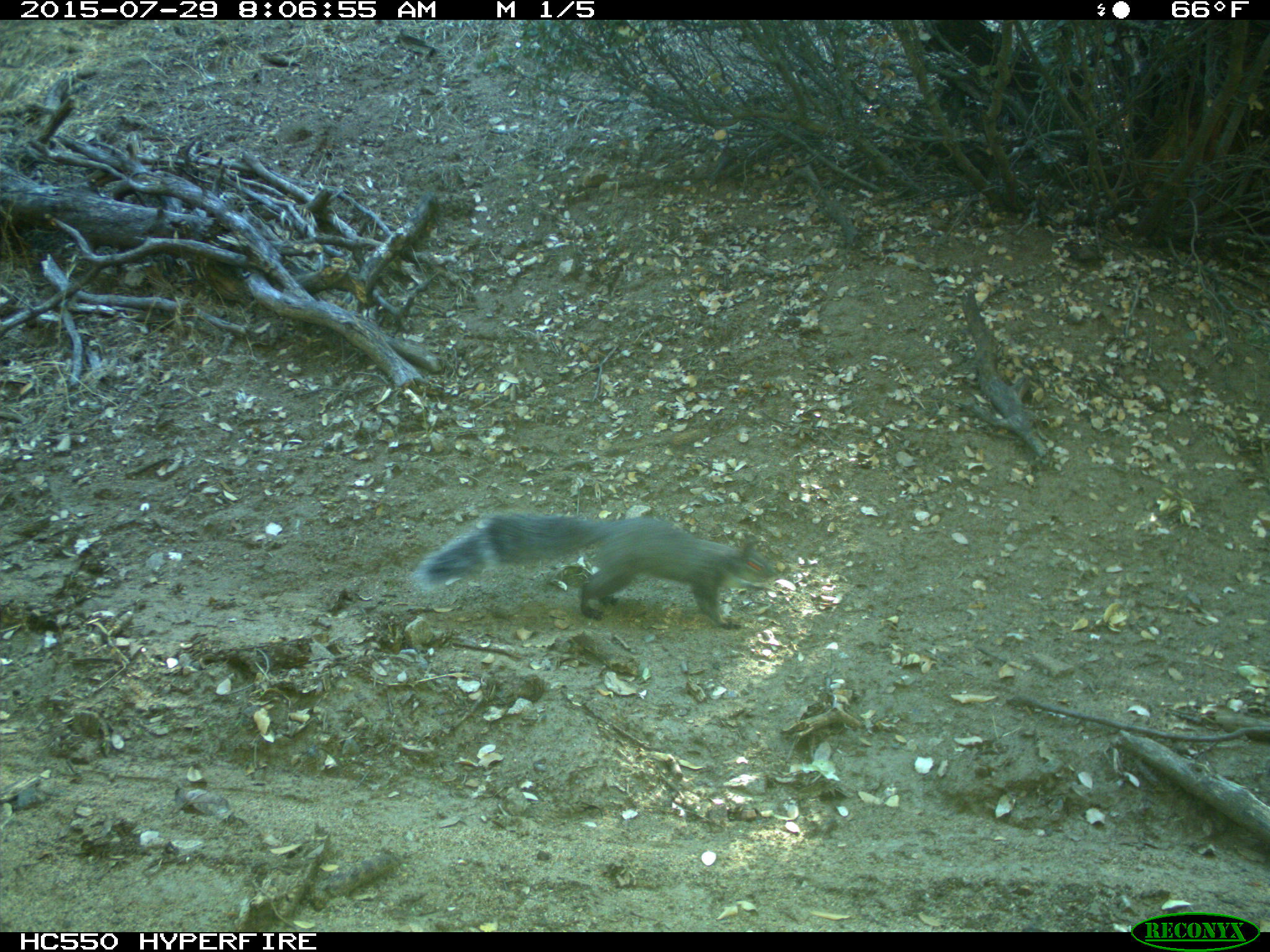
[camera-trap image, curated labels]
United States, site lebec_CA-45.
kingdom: Animalia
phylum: Chordata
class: Mammalia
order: Rodentia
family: Sciuridae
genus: Sciurus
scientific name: Sciurus carolinensis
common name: eastern gray squirrel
Sciurus carolinensis (eastern gray squirrel).